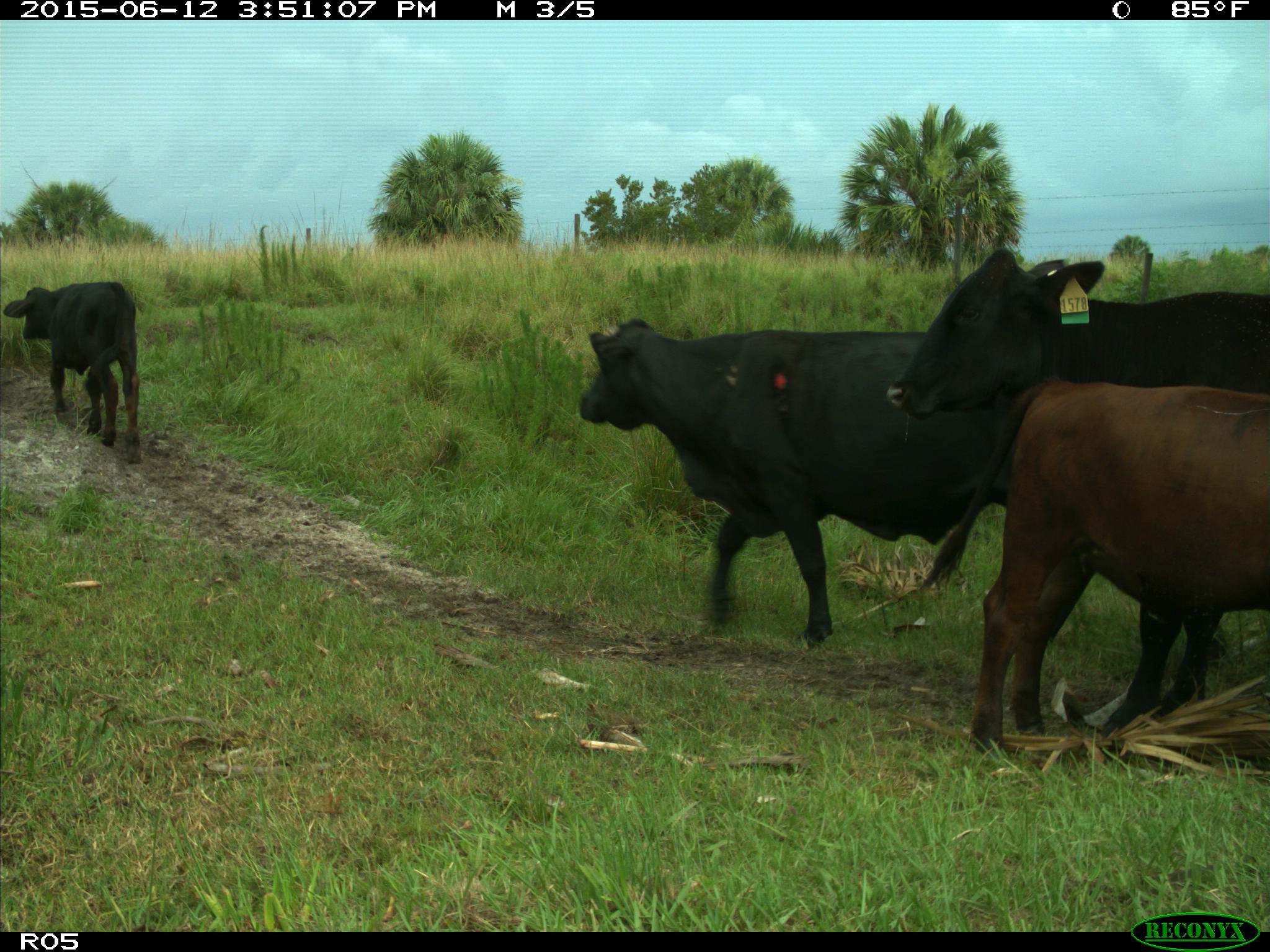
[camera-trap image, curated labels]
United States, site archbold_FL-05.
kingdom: Animalia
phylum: Chordata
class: Mammalia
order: Artiodactyla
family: Bovidae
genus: Bos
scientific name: Bos taurus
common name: domestic cow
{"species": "Bos taurus (domestic cow)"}